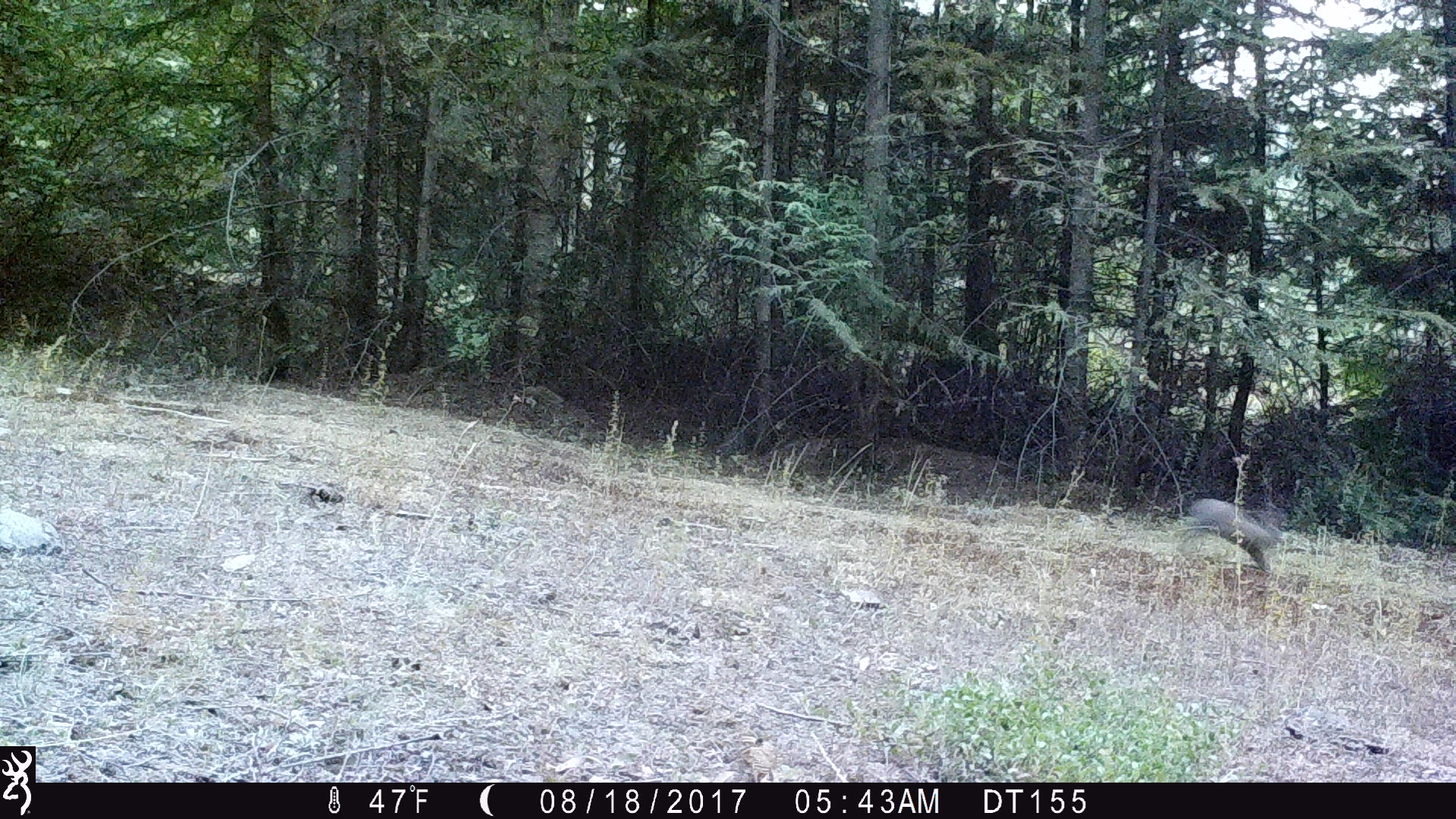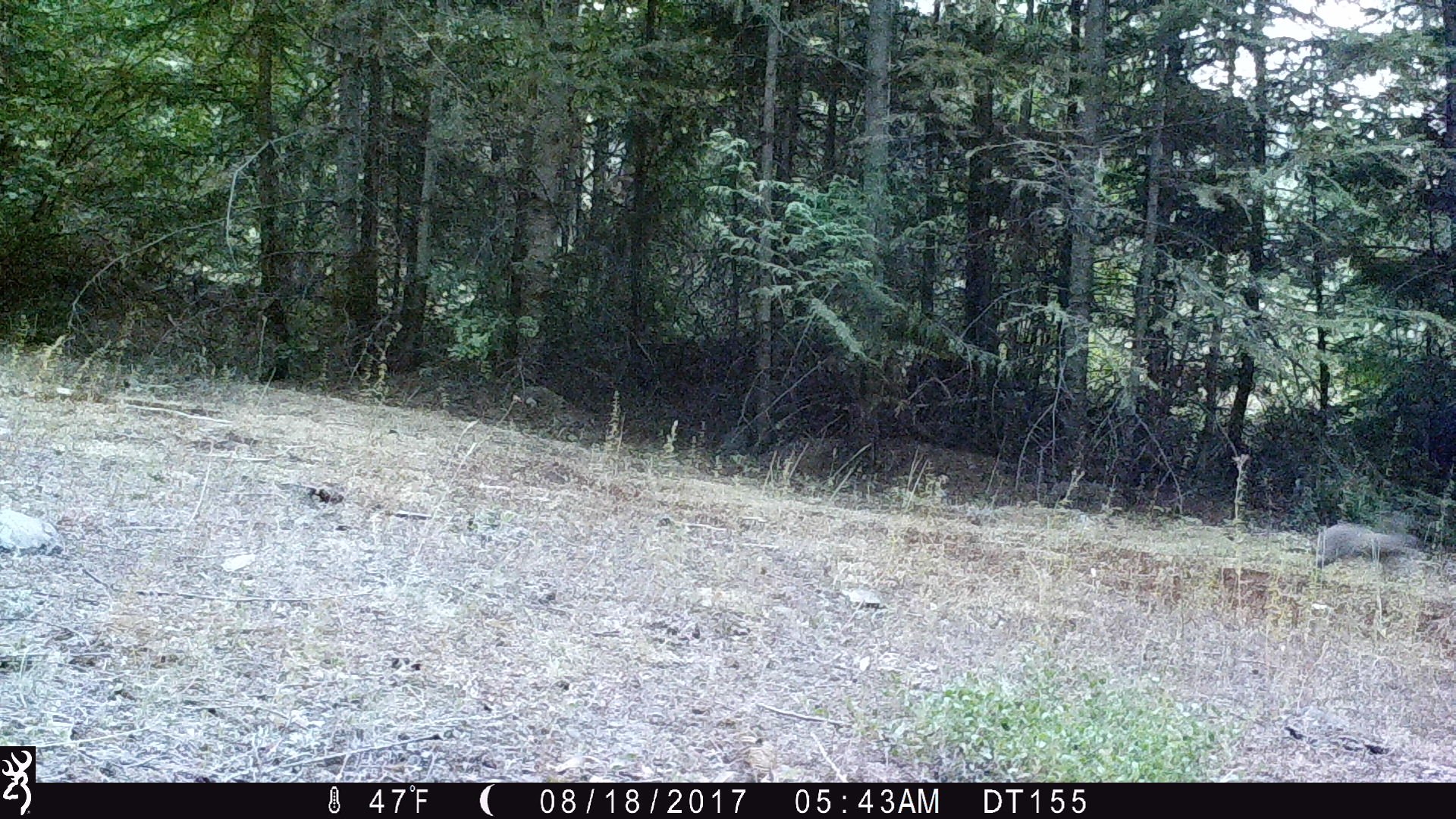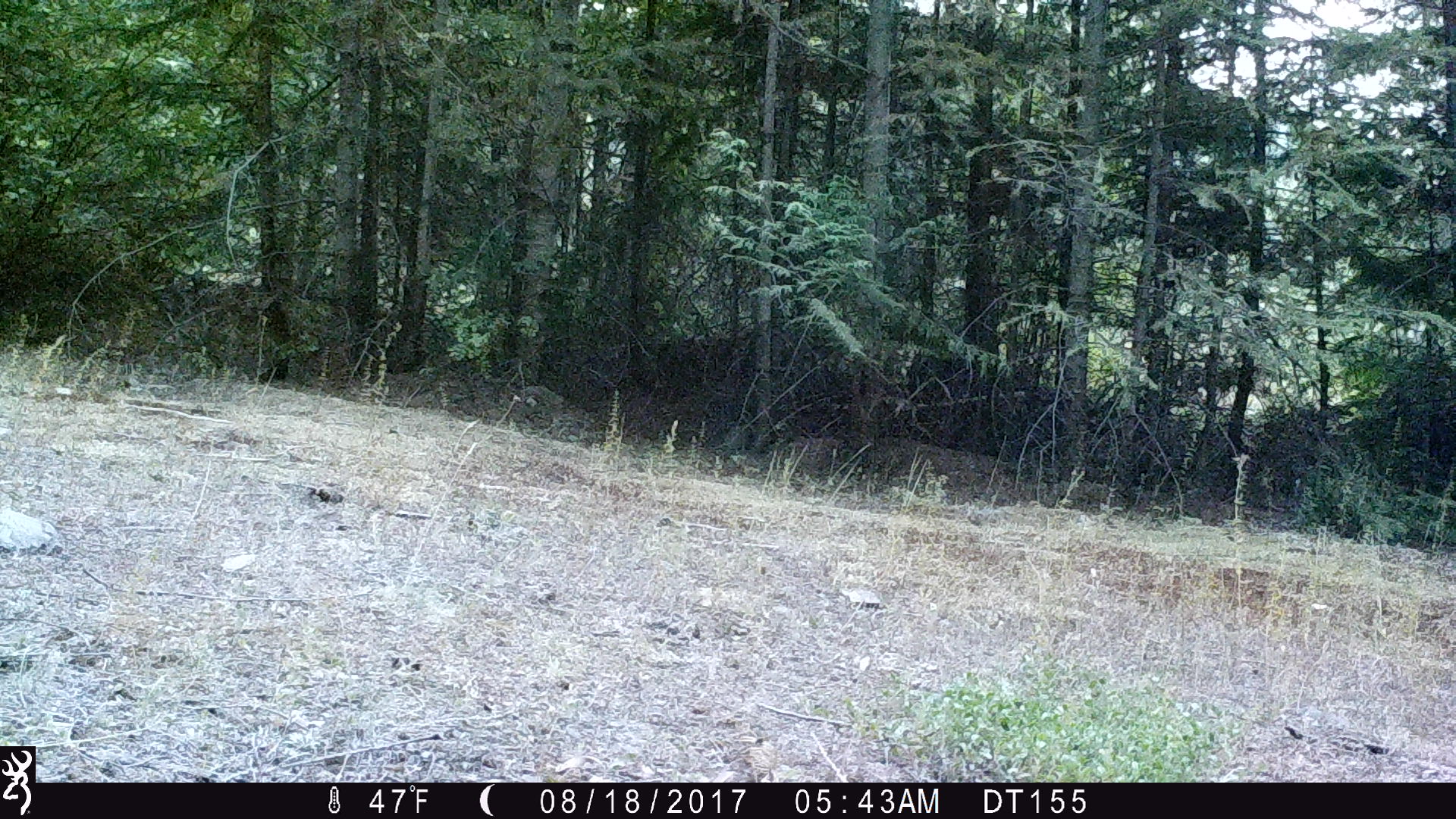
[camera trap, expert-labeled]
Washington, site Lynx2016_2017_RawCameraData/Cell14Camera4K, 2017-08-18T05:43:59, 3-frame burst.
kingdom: Animalia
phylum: Chordata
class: Mammalia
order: Lagomorpha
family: Leporidae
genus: Lepus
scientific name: Lepus americanus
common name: snowshoe hare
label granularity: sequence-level